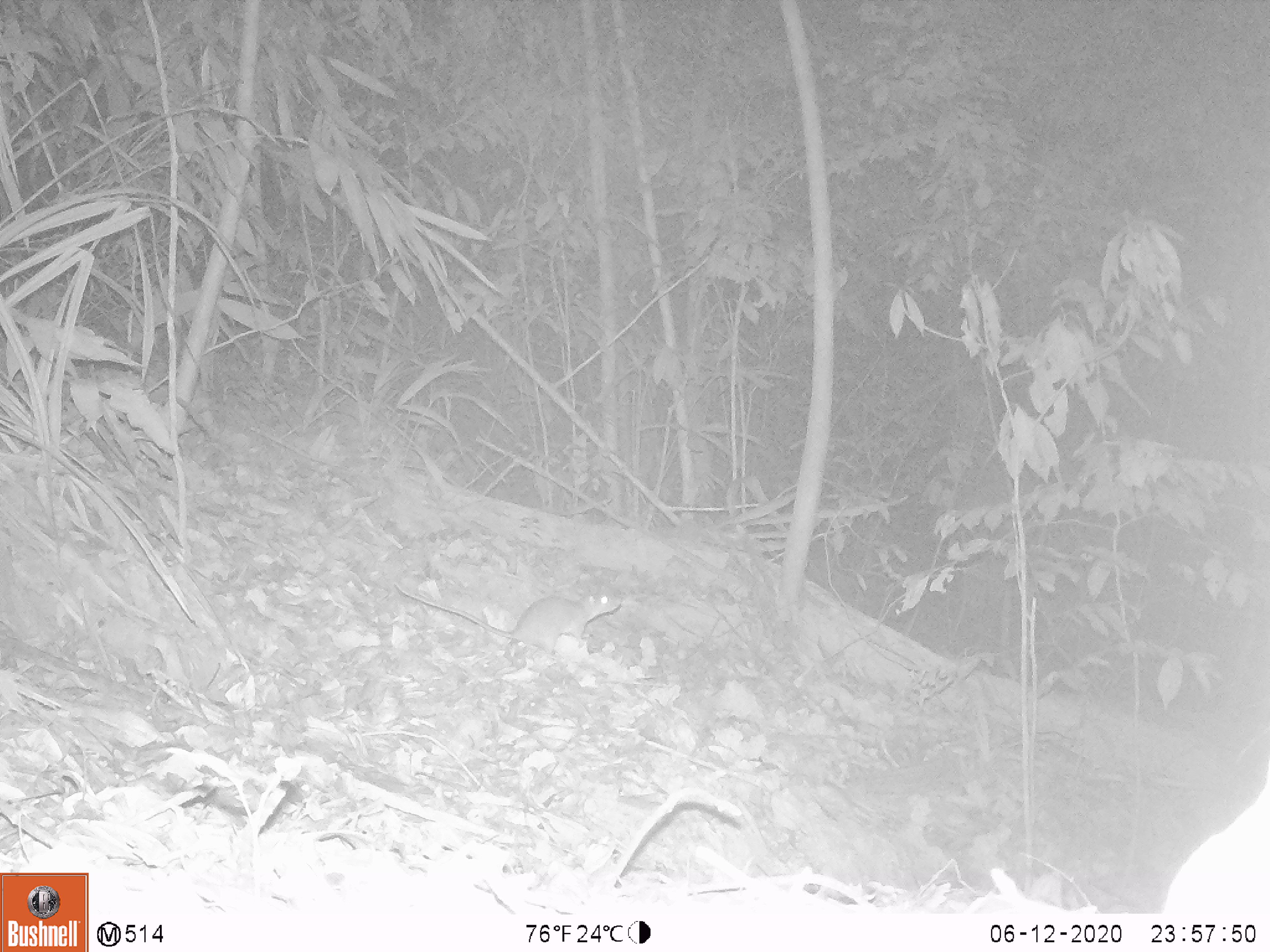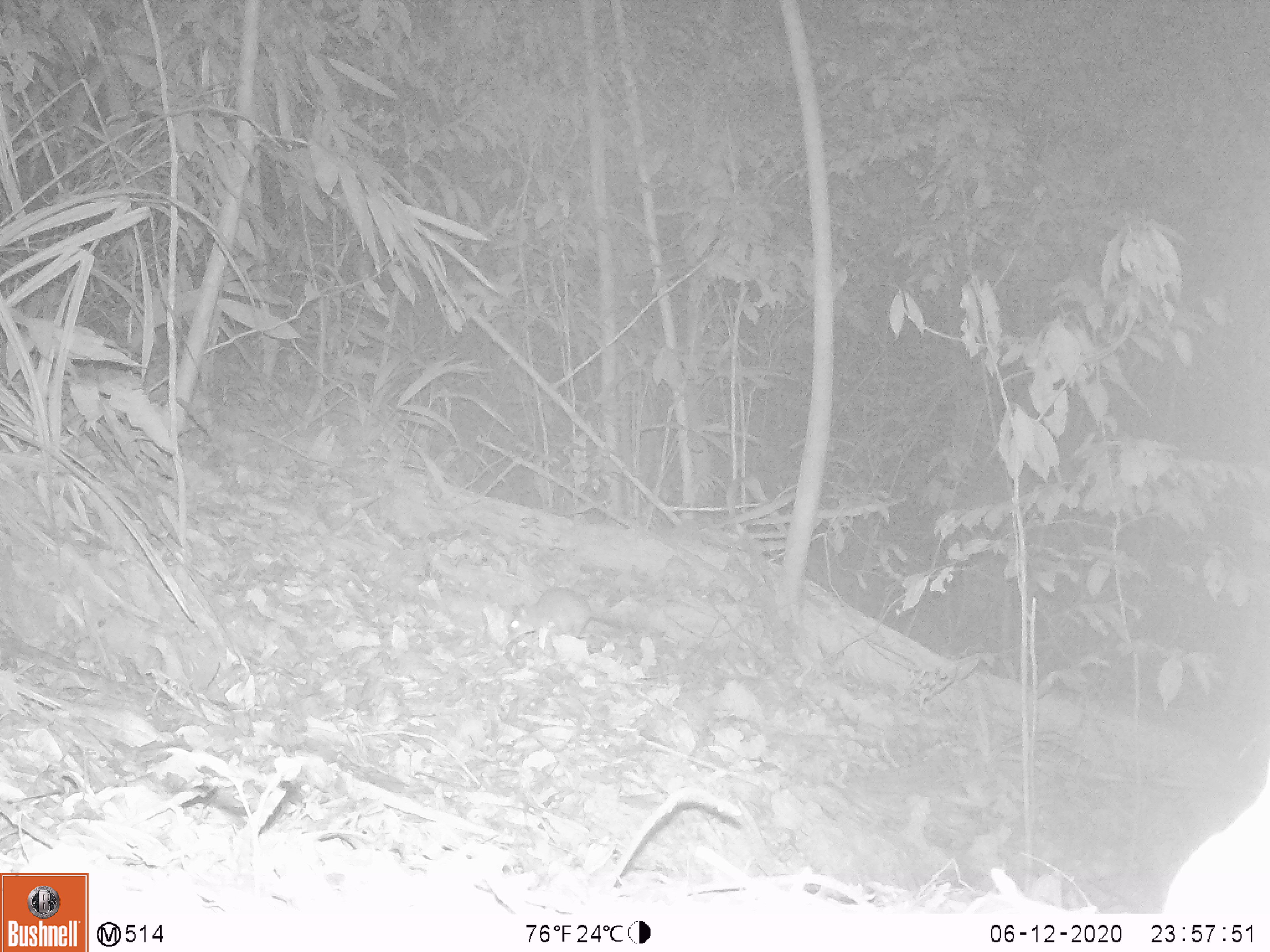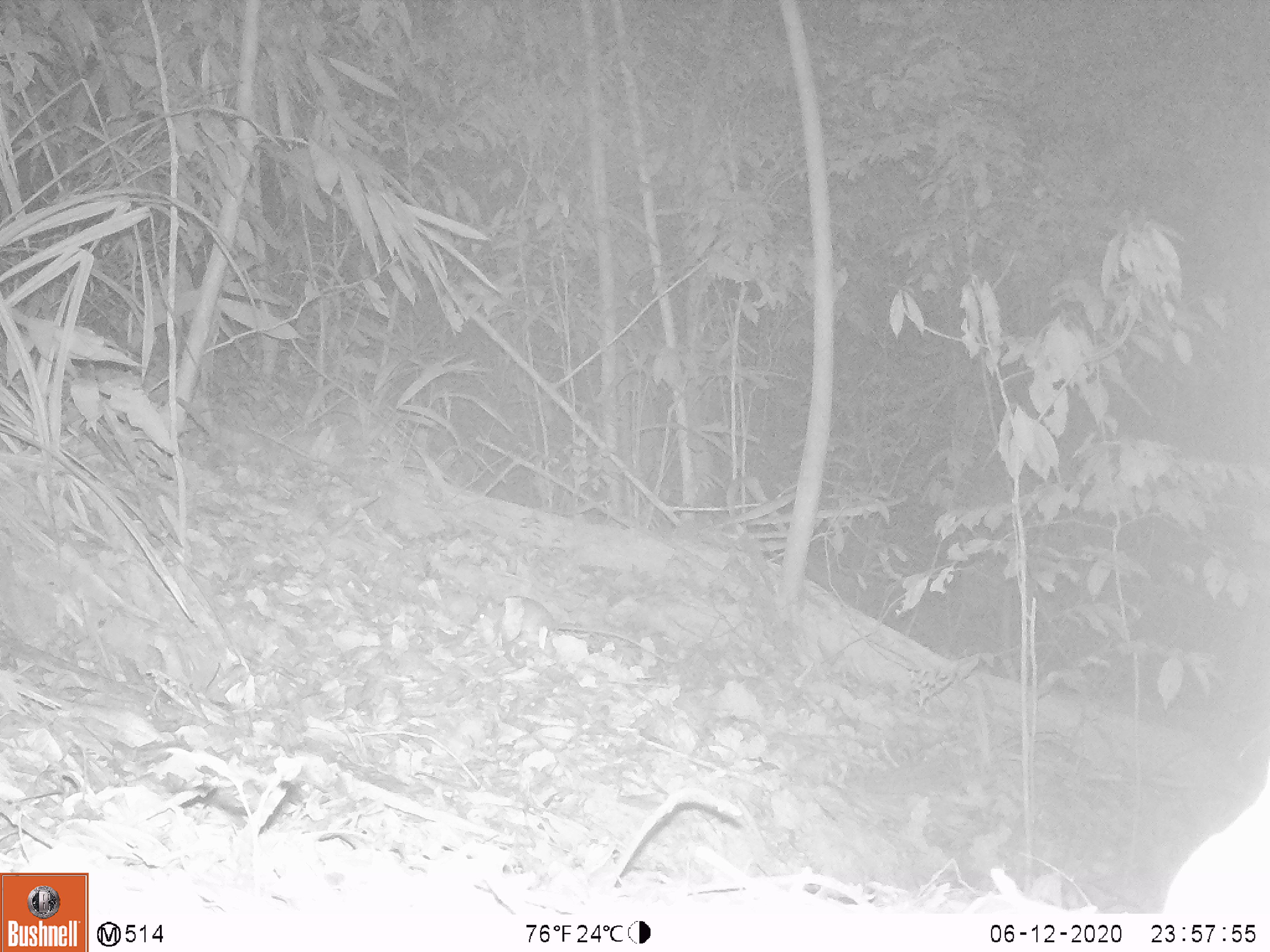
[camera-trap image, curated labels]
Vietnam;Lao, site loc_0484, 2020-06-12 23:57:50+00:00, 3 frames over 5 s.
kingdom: Animalia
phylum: Chordata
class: Mammalia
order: Rodentia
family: Muridae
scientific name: Muridae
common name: old-world mice and rats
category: unidentified murid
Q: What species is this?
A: Unidentified murid (old-world mice and rats) (Muridae).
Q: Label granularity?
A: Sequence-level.